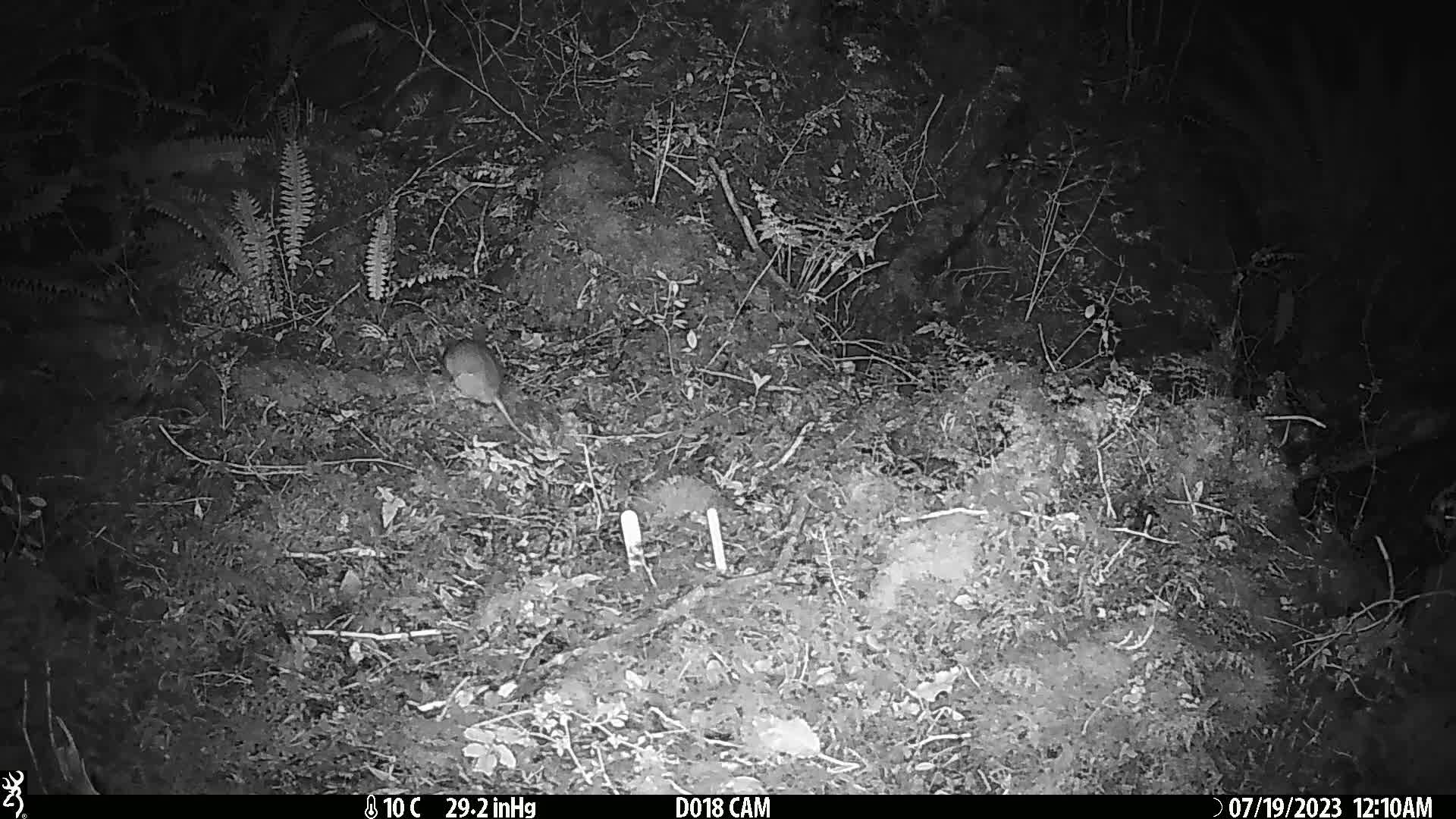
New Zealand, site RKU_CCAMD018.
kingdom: Animalia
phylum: Chordata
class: Mammalia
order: Rodentia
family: Muridae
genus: Rattus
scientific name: Rattus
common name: rat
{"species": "rat (Rattus)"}